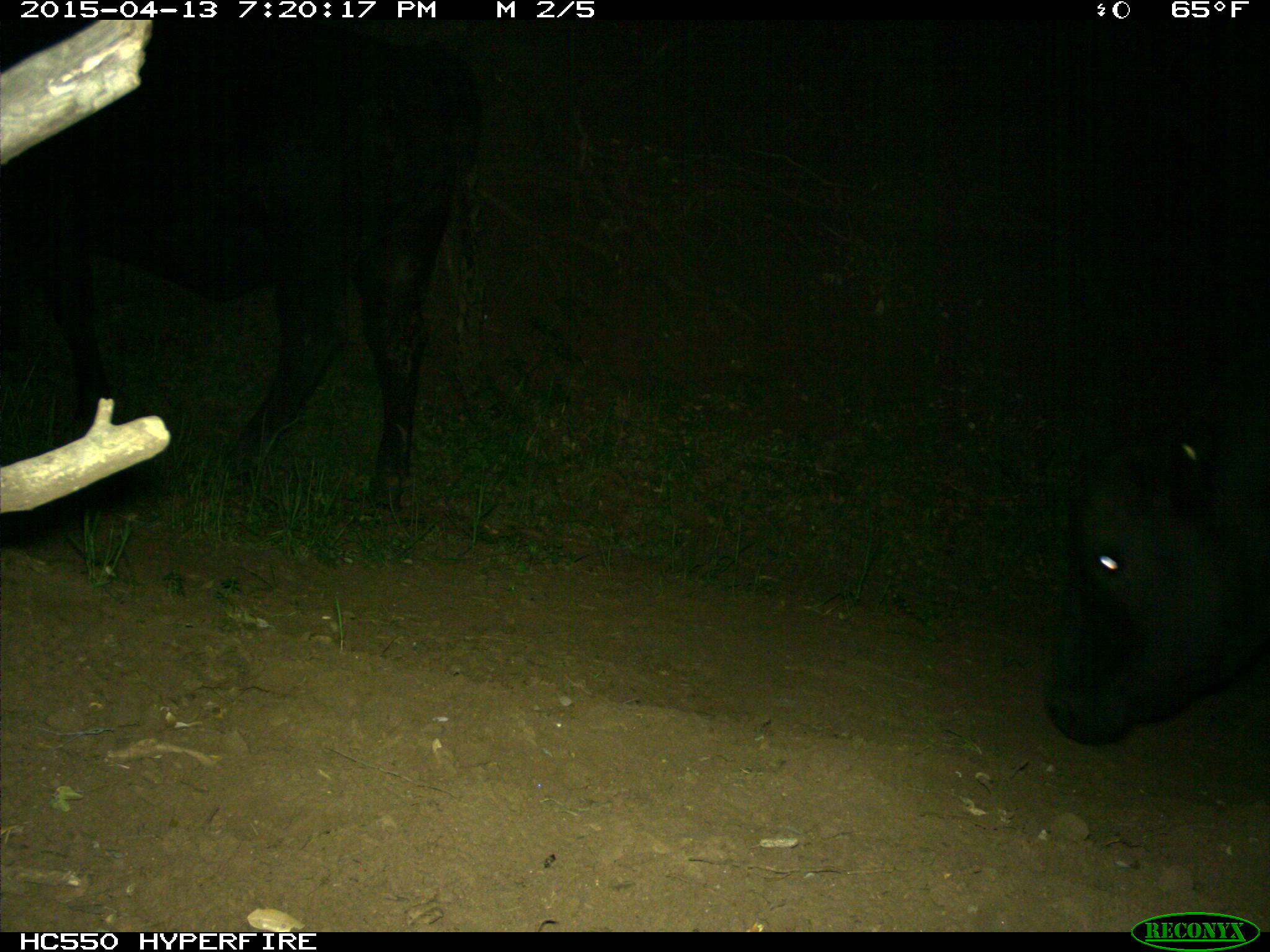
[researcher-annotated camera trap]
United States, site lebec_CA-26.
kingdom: Animalia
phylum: Chordata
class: Mammalia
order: Artiodactyla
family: Bovidae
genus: Bos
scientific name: Bos taurus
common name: domestic cow